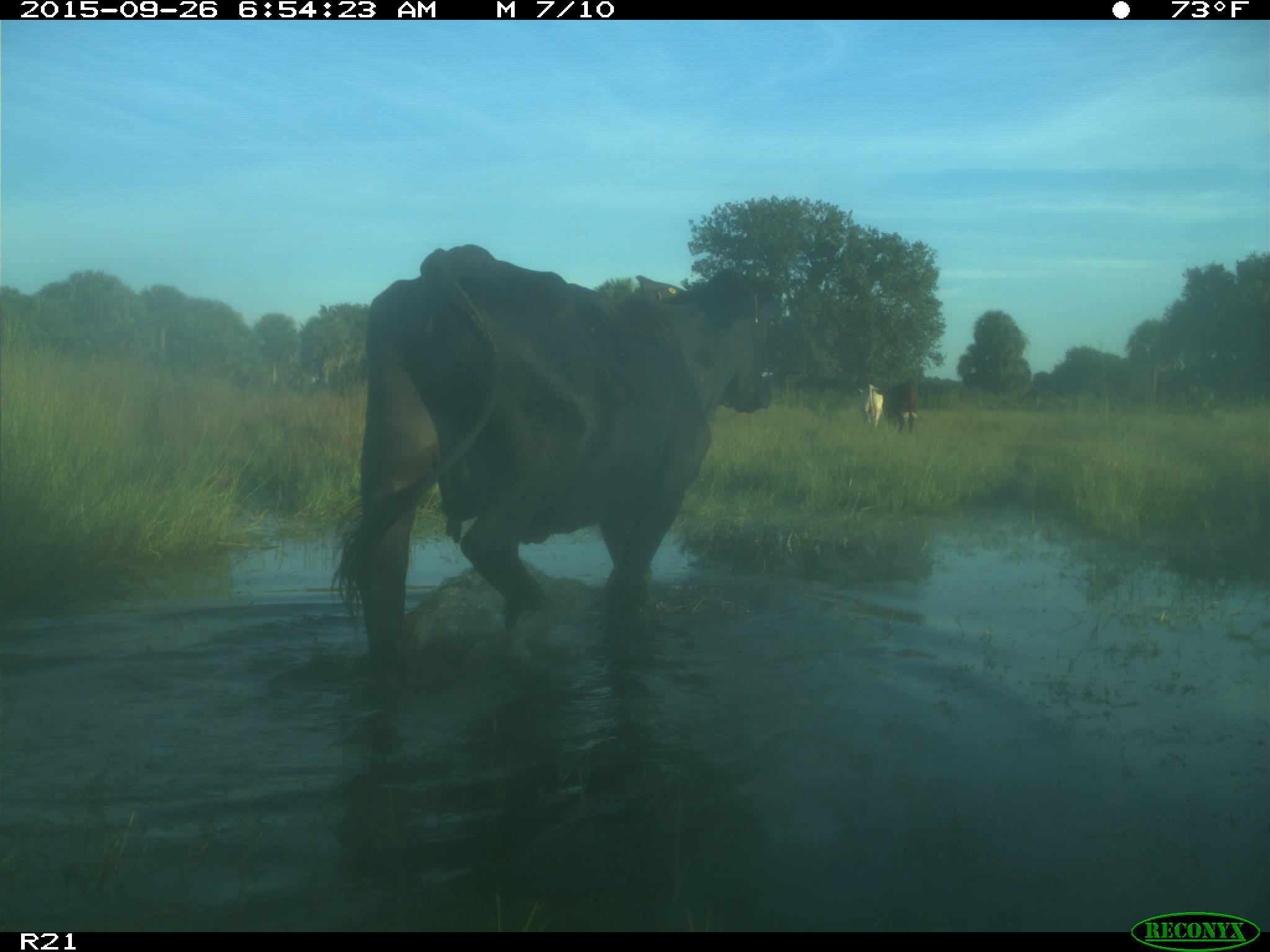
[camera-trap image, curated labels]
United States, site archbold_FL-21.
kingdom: Animalia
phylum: Chordata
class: Mammalia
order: Artiodactyla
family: Bovidae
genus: Bos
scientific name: Bos taurus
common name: domestic cow